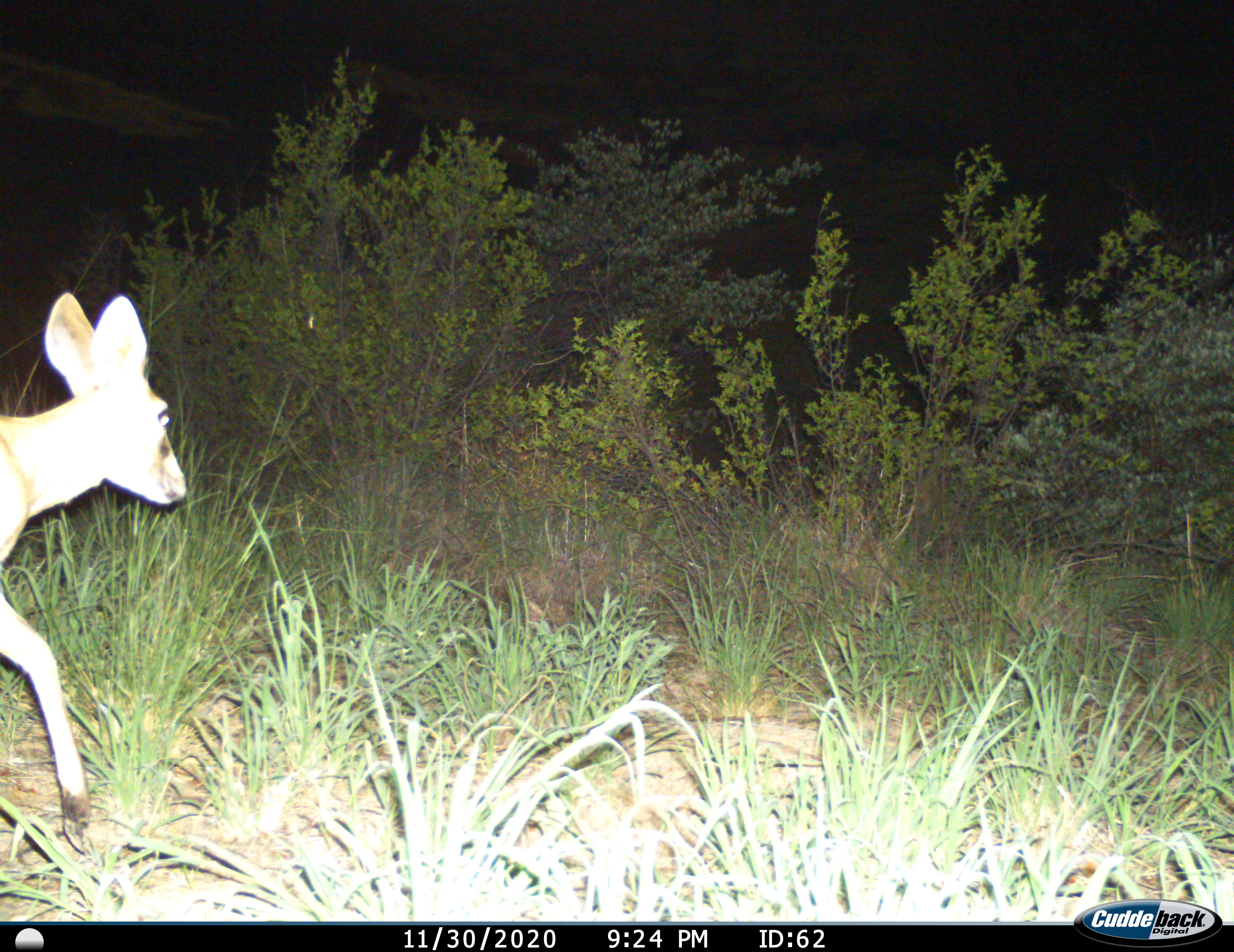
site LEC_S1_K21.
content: unidentified animal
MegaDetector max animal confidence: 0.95